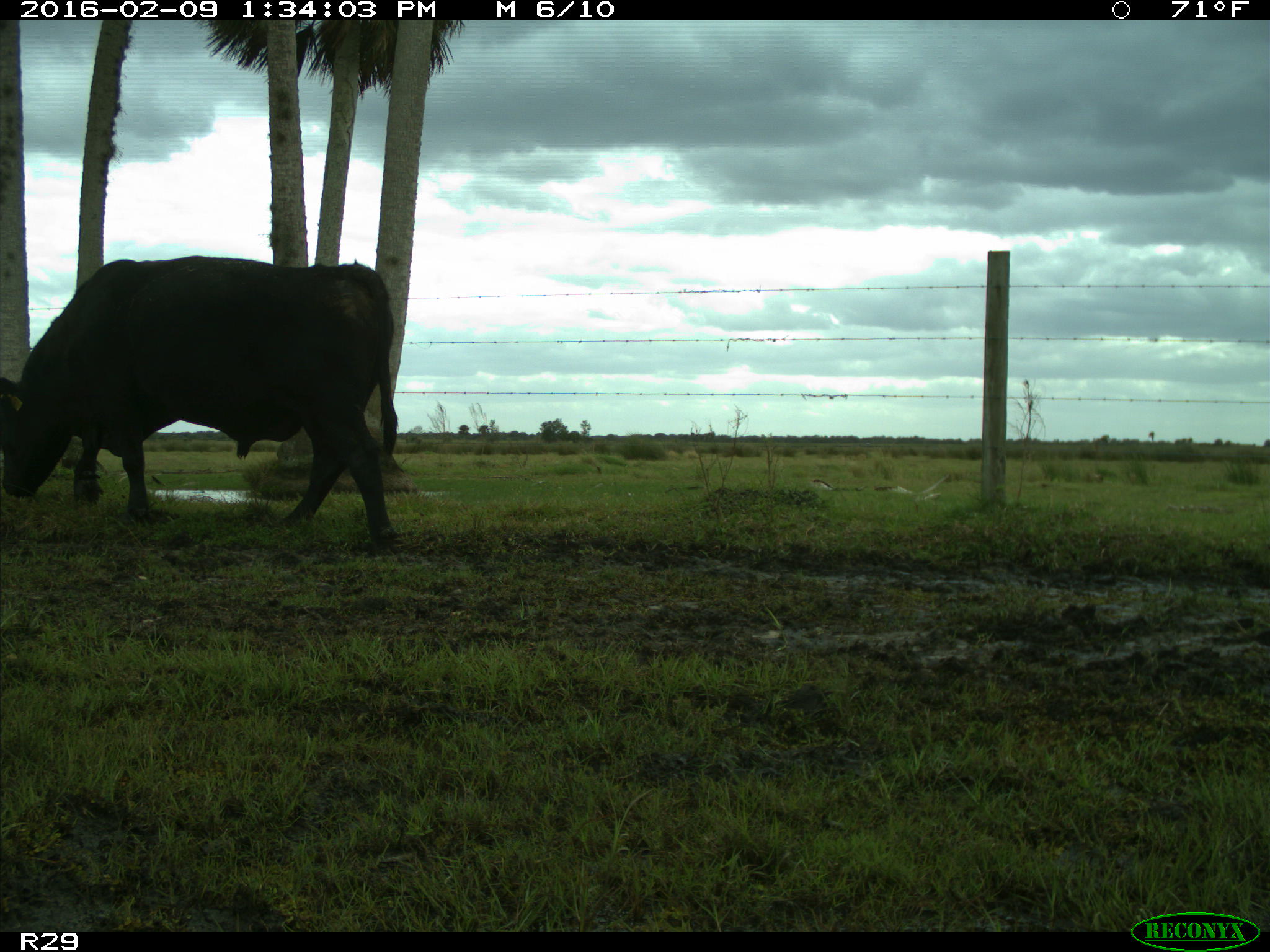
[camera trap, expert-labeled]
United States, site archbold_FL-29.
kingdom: Animalia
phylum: Chordata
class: Mammalia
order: Artiodactyla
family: Bovidae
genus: Bos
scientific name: Bos taurus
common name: domestic cow